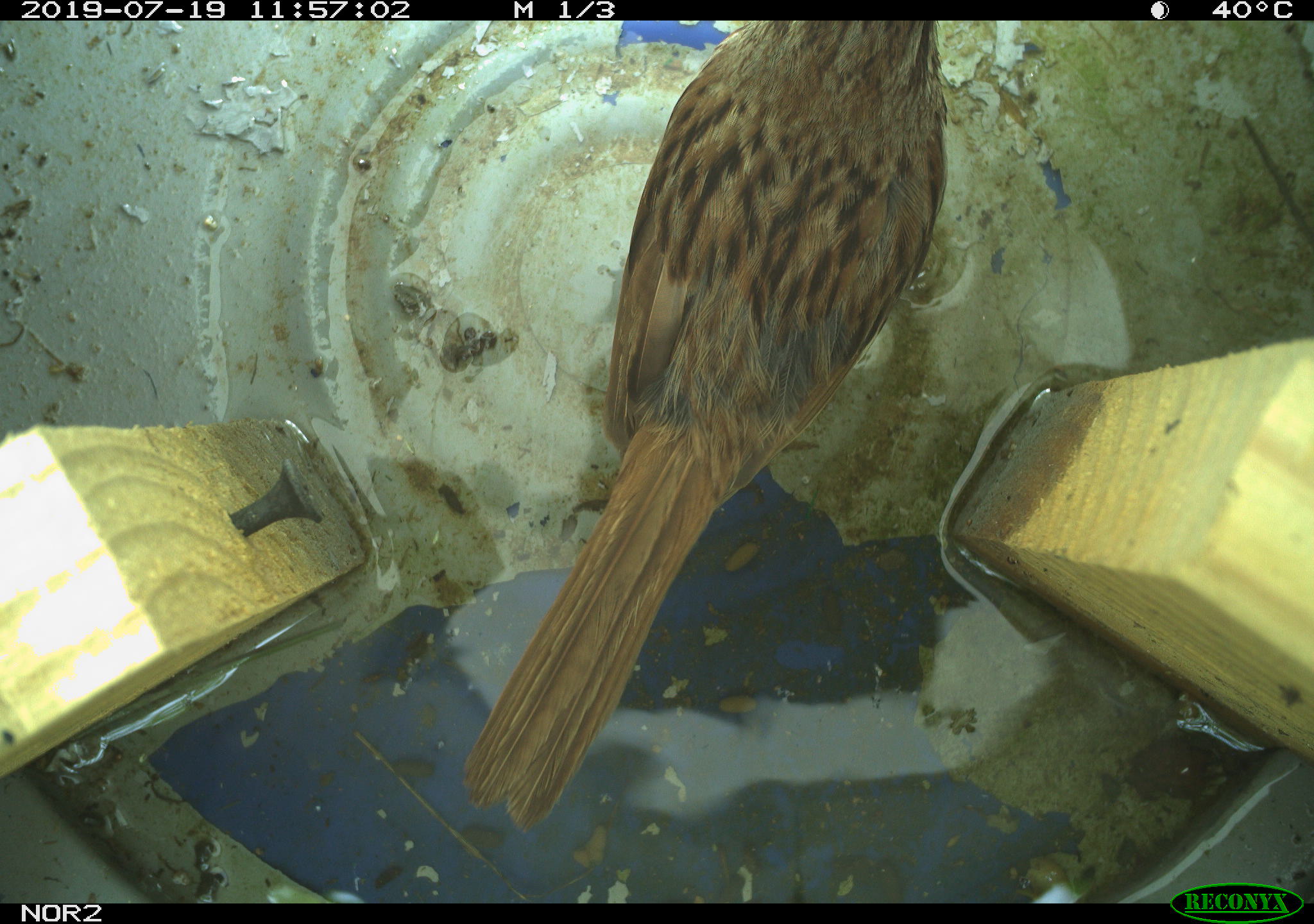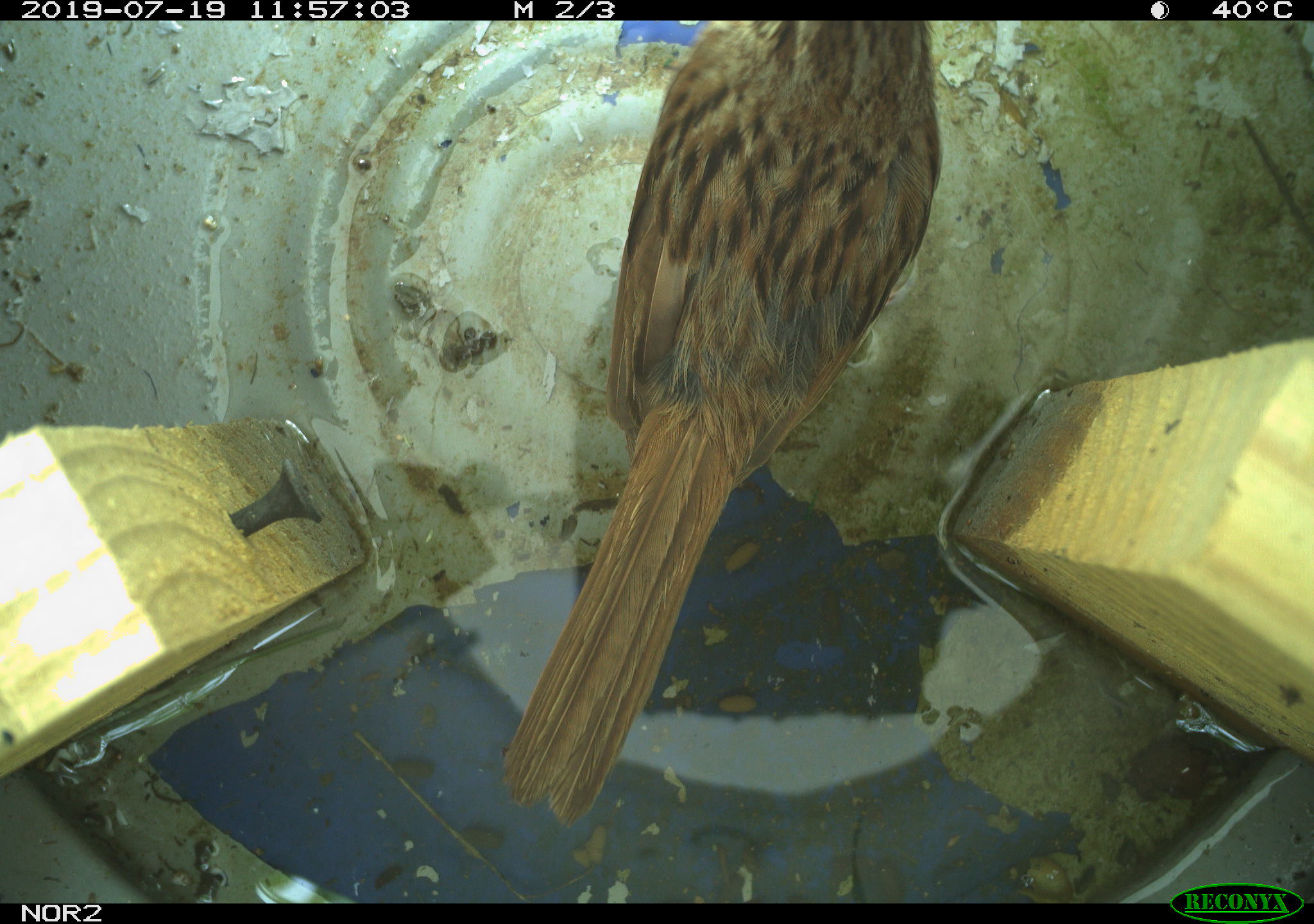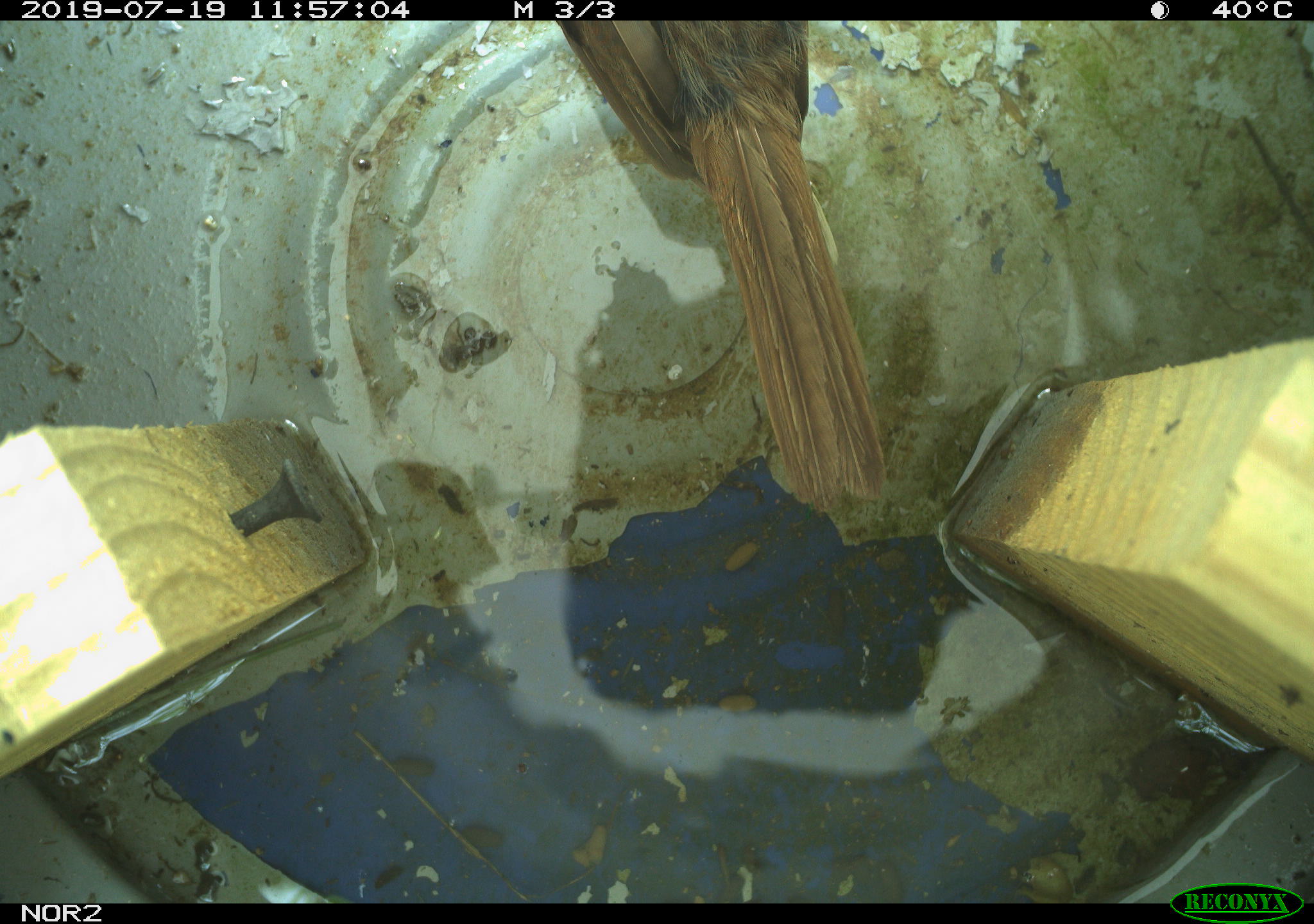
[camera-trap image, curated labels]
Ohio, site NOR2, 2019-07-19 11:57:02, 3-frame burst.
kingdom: Animalia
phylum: Chordata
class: Aves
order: Passeriformes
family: Passerellidae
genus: Melospiza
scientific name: Melospiza melodia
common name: song sparrow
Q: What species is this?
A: Song sparrow (Melospiza melodia).